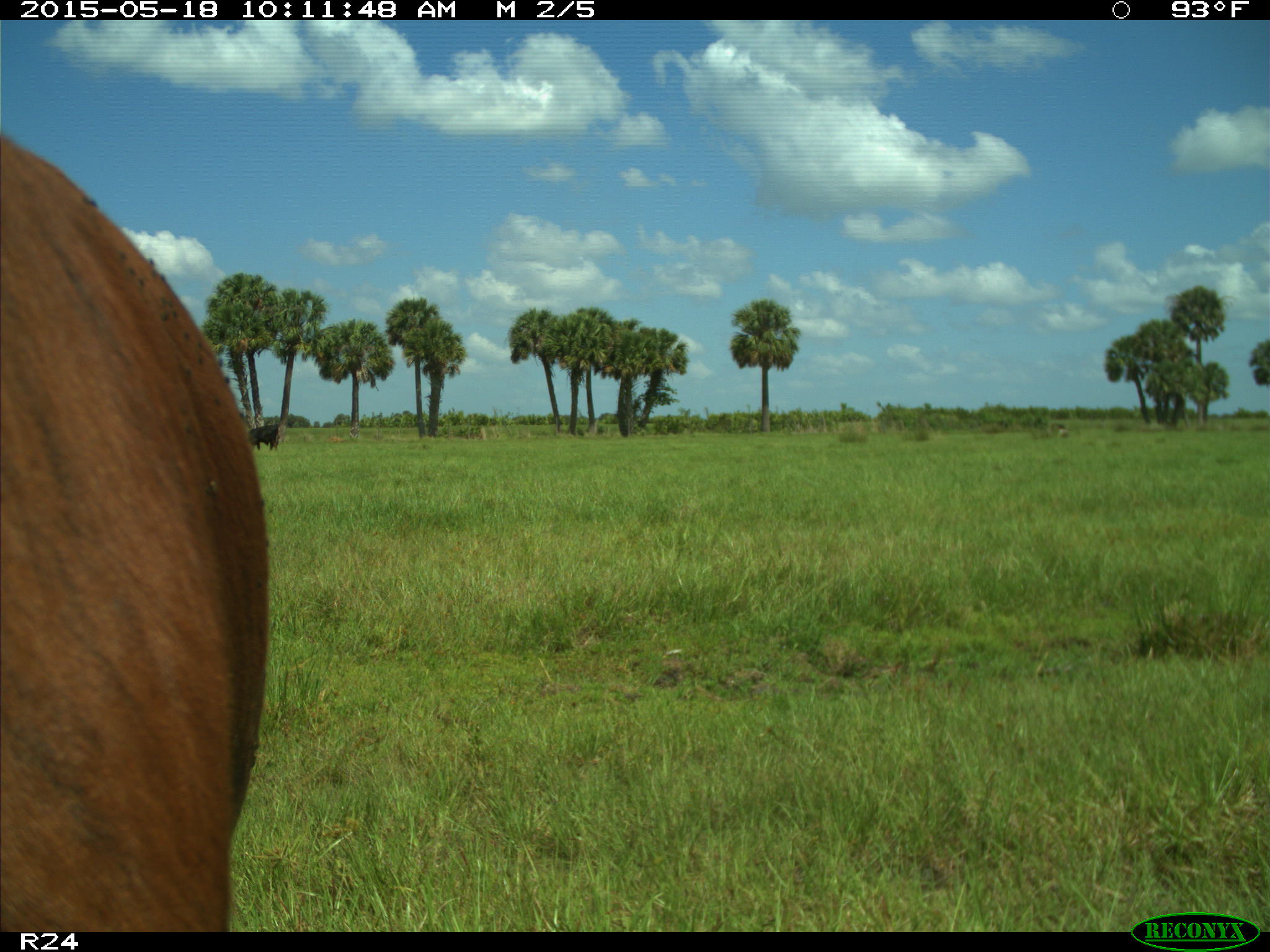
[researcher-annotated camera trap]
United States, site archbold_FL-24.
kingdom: Animalia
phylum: Chordata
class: Mammalia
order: Artiodactyla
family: Bovidae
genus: Bos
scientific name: Bos taurus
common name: domestic cow